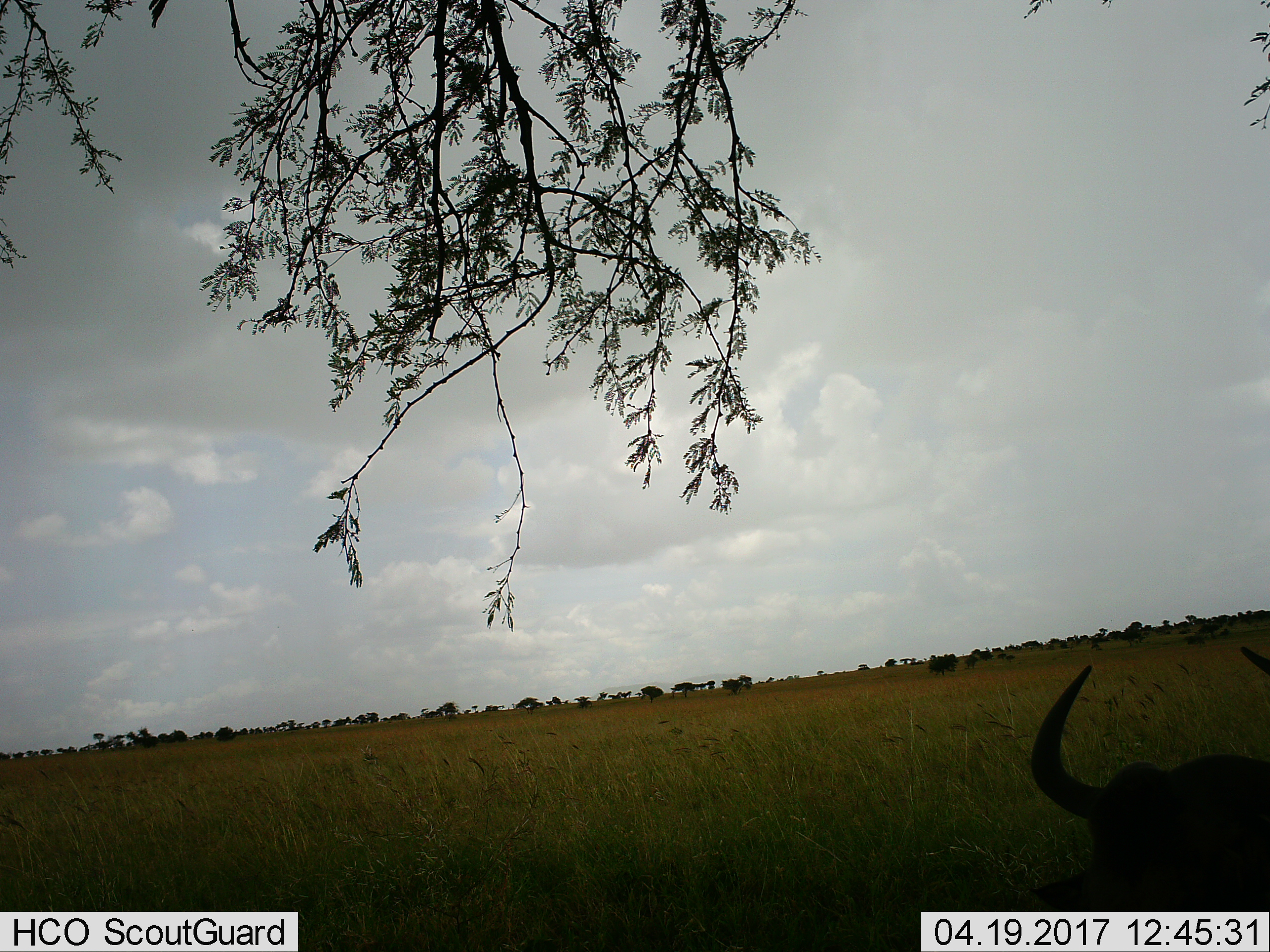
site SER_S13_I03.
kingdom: Animalia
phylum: Chordata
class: Mammalia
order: Artiodactyla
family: Bovidae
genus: Connochaetes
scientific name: Connochaetes taurinus taurinus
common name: blue wildebeest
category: wildebeestblue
Wildebeestblue (blue wildebeest) (Connochaetes taurinus taurinus), count 1. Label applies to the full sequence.